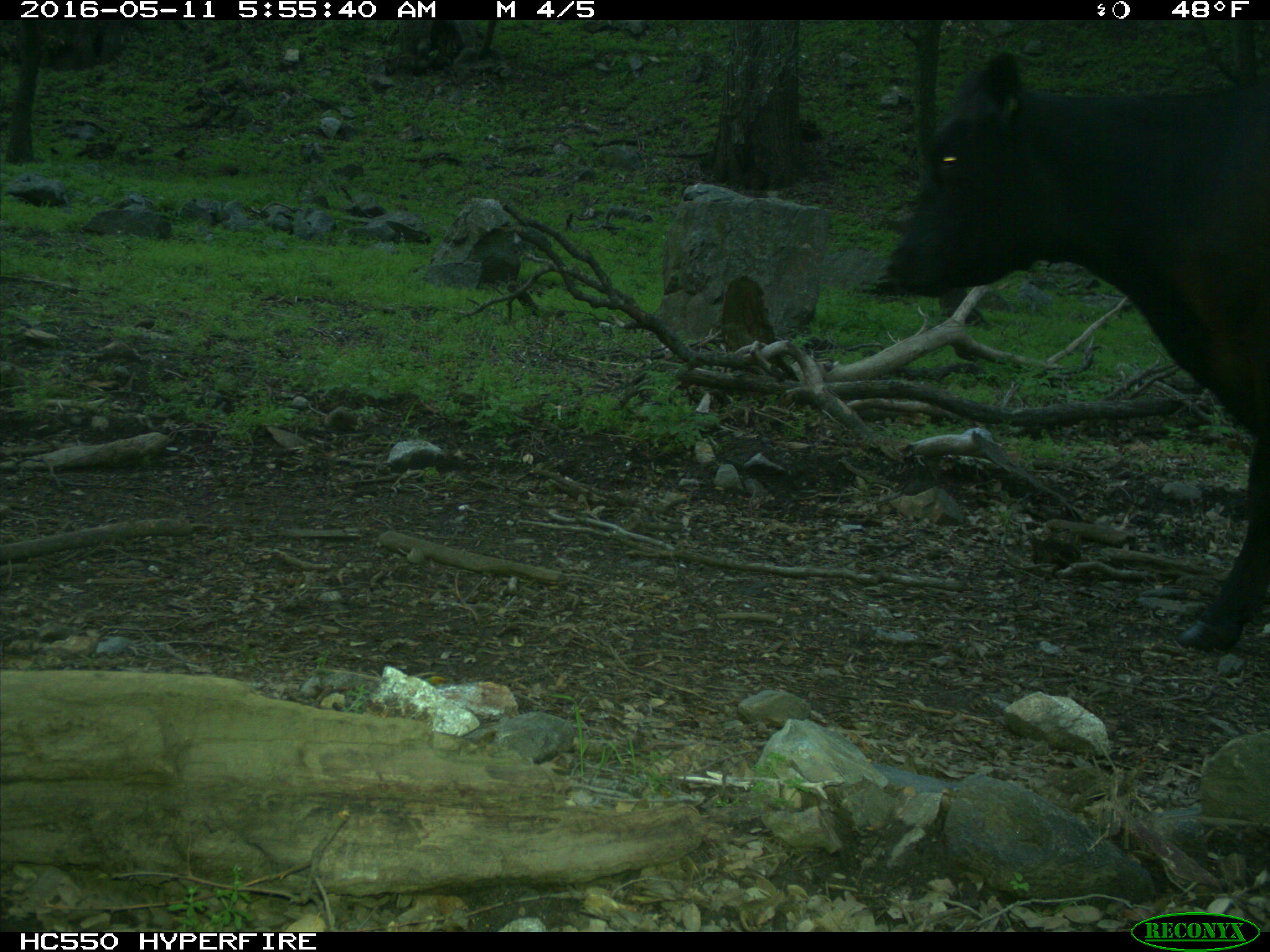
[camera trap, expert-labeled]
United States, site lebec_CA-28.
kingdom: Animalia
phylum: Chordata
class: Mammalia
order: Artiodactyla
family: Bovidae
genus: Bos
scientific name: Bos taurus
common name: domestic cow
Bos taurus (domestic cow).